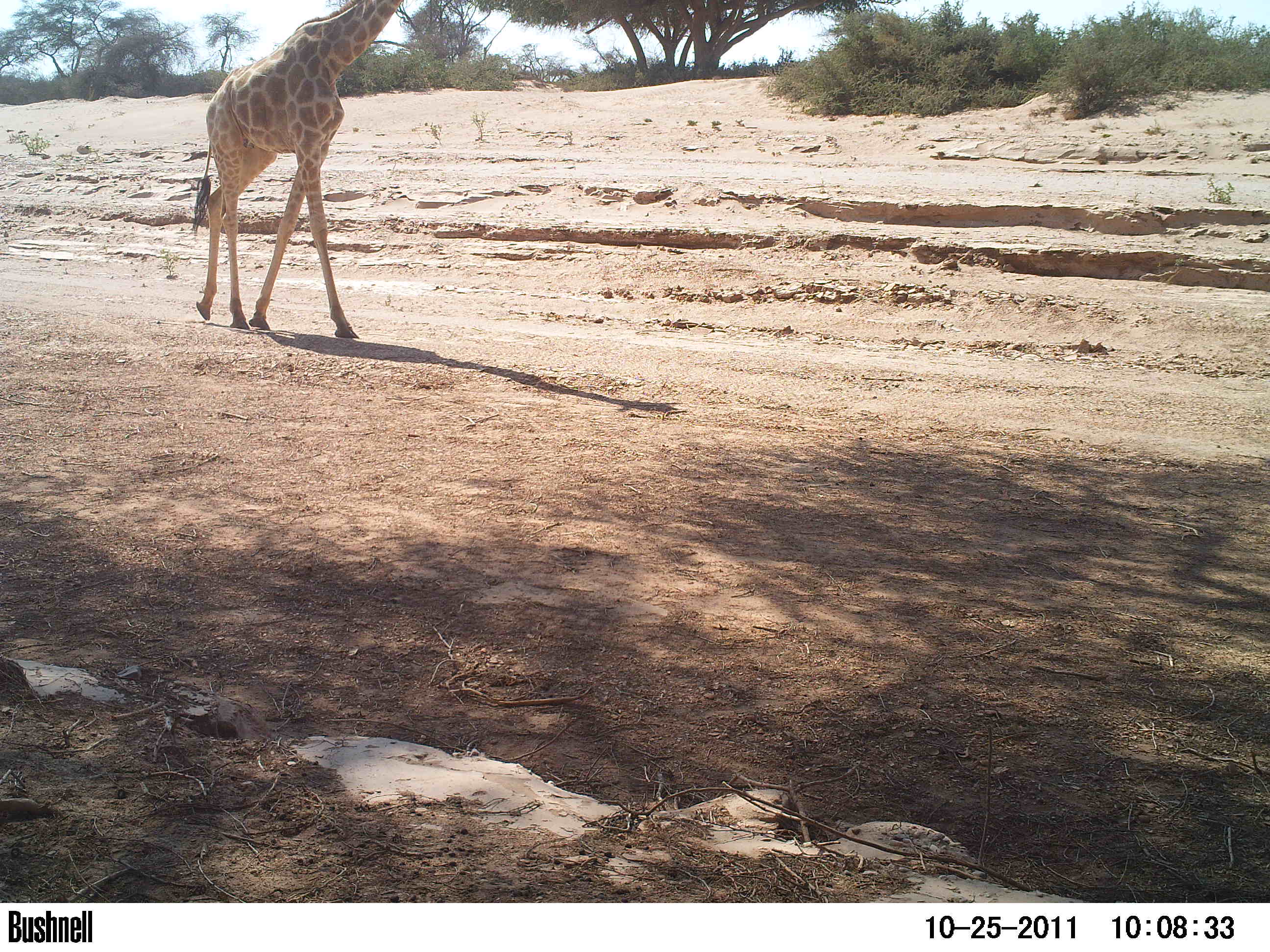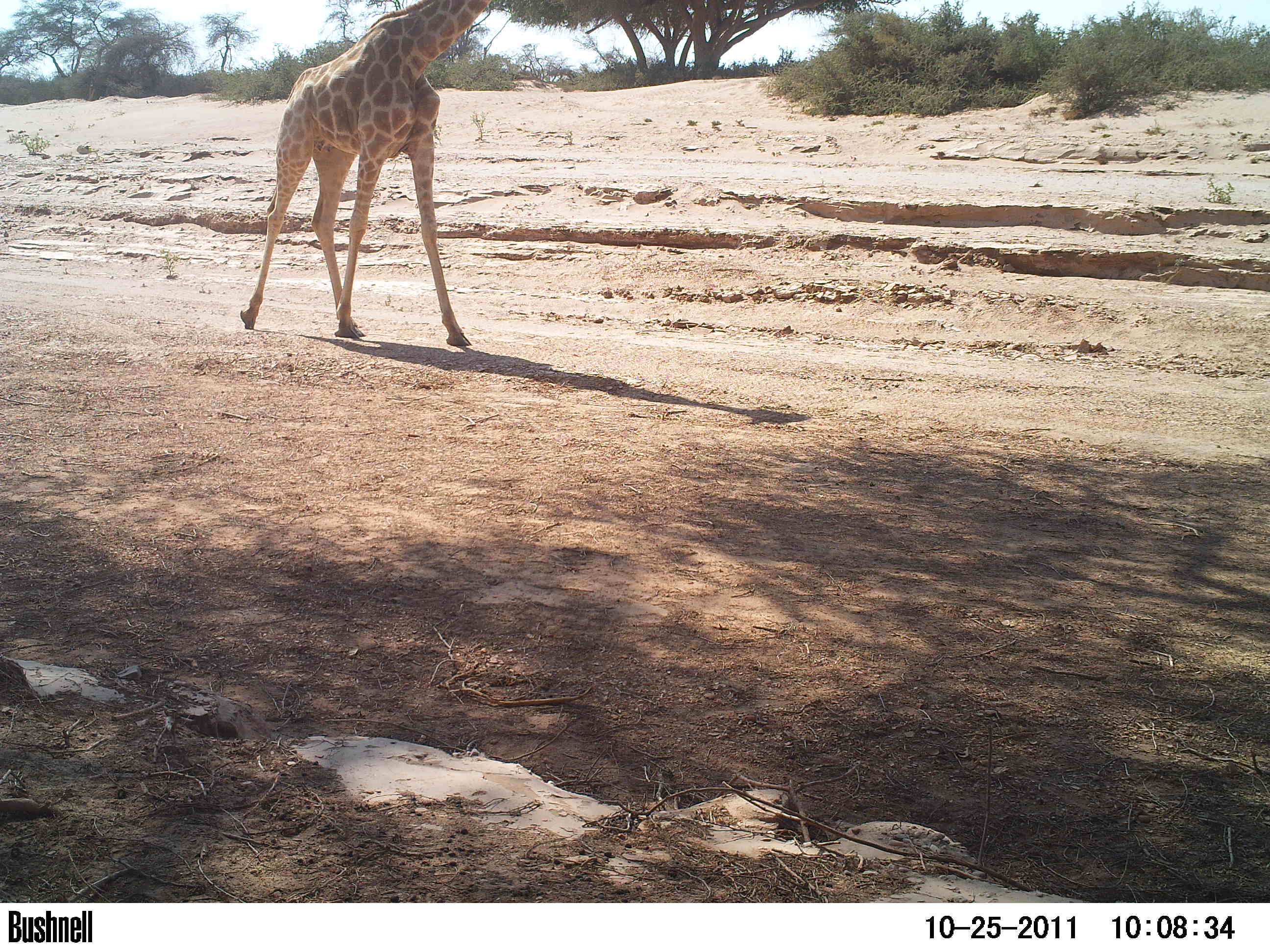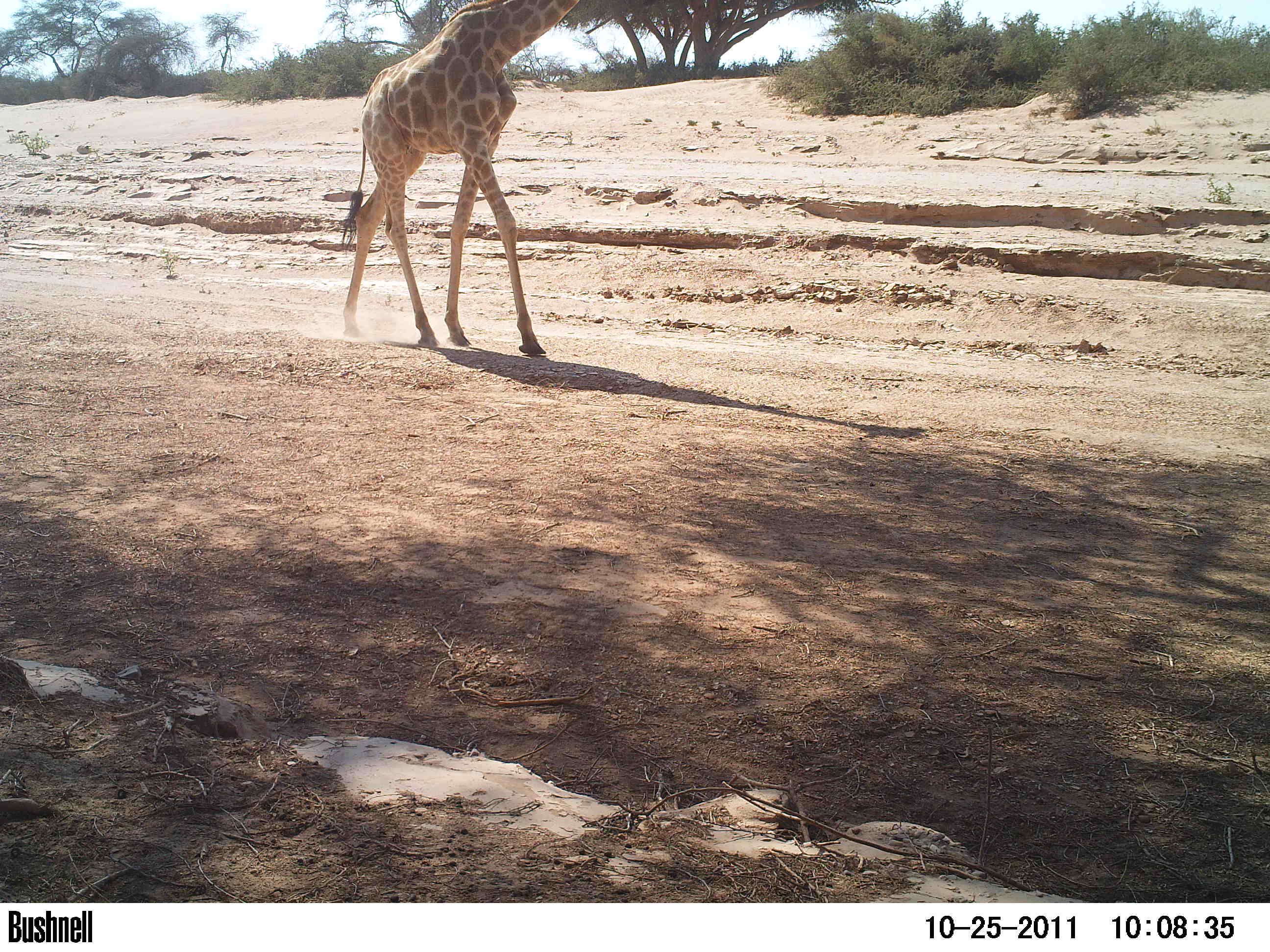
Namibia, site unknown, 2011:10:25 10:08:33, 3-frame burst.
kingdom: Animalia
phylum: Chordata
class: Mammalia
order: Artiodactyla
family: Giraffidae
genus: Giraffa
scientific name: Giraffa camelopardalis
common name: giraffe